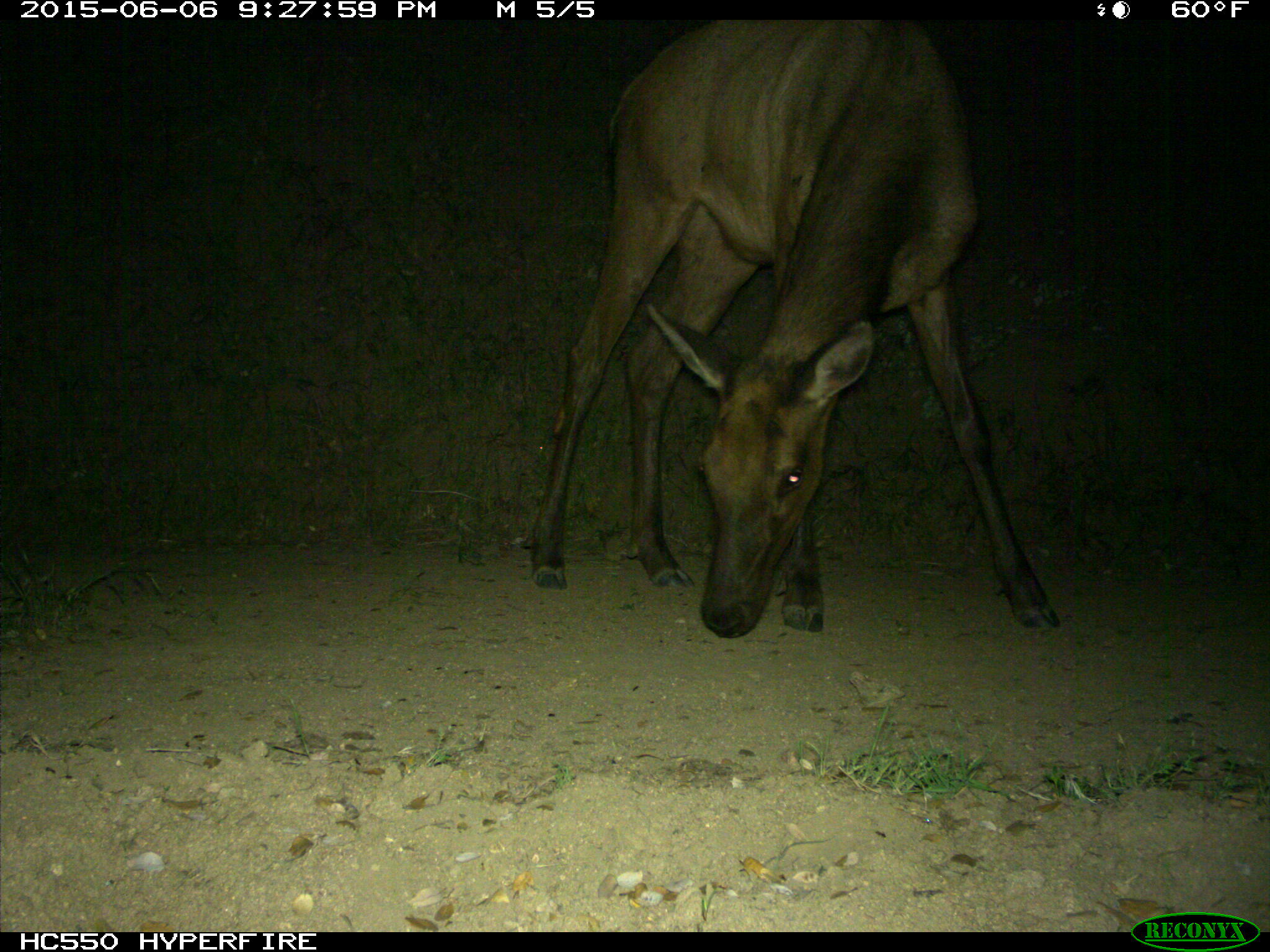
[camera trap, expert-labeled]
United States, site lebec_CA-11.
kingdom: Animalia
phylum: Chordata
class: Mammalia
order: Artiodactyla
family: Cervidae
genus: Cervus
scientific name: Cervus canadensis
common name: elk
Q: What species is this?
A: Cervus canadensis (elk).